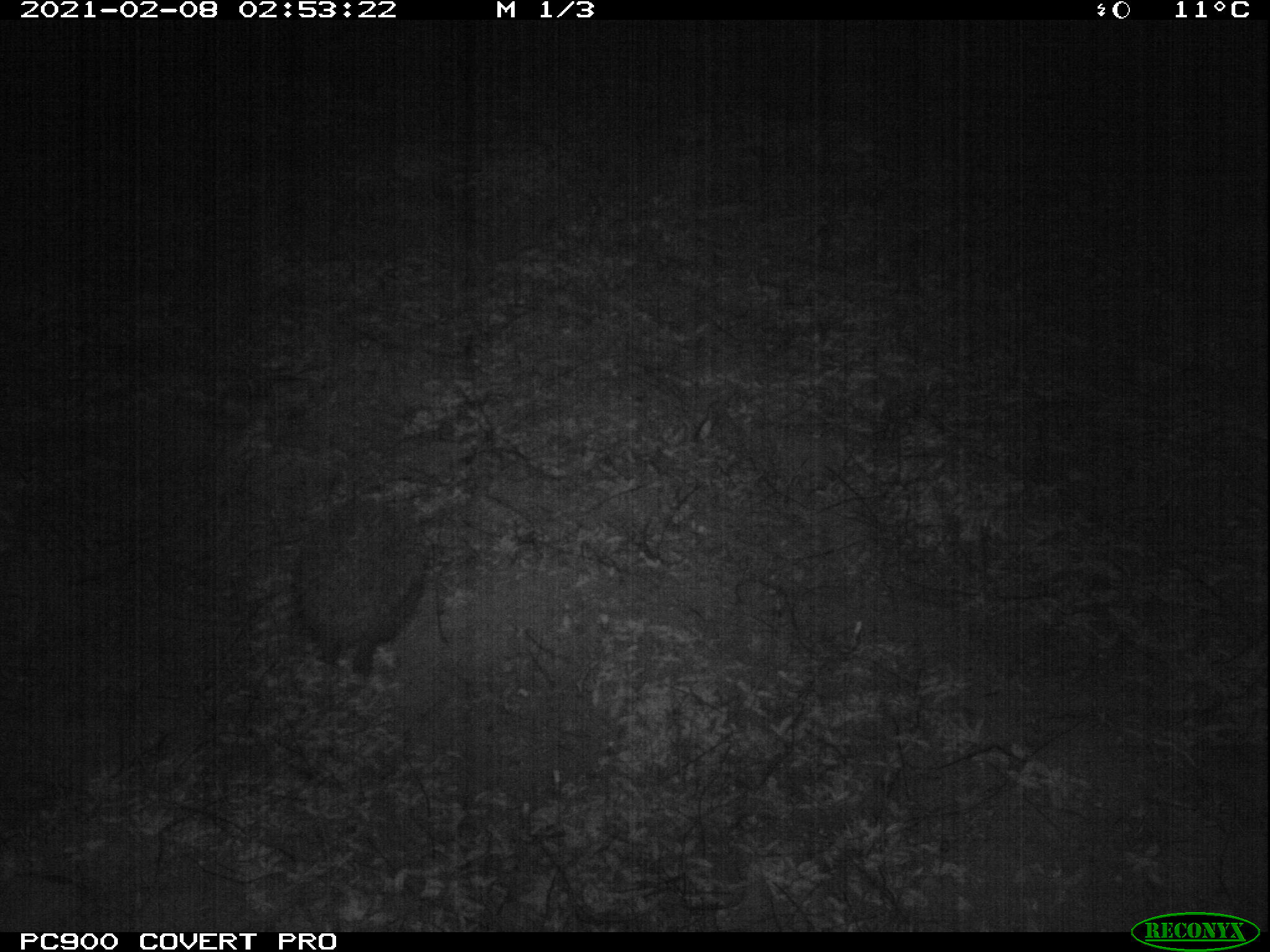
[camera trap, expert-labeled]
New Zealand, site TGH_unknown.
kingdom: Animalia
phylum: Chordata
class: Mammalia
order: Eulipotyphla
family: Erinaceidae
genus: Erinaceus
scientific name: Erinaceus europaeus europaeus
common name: european hedgehog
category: hedgehog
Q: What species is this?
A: Hedgehog (european hedgehog) (Erinaceus europaeus europaeus).